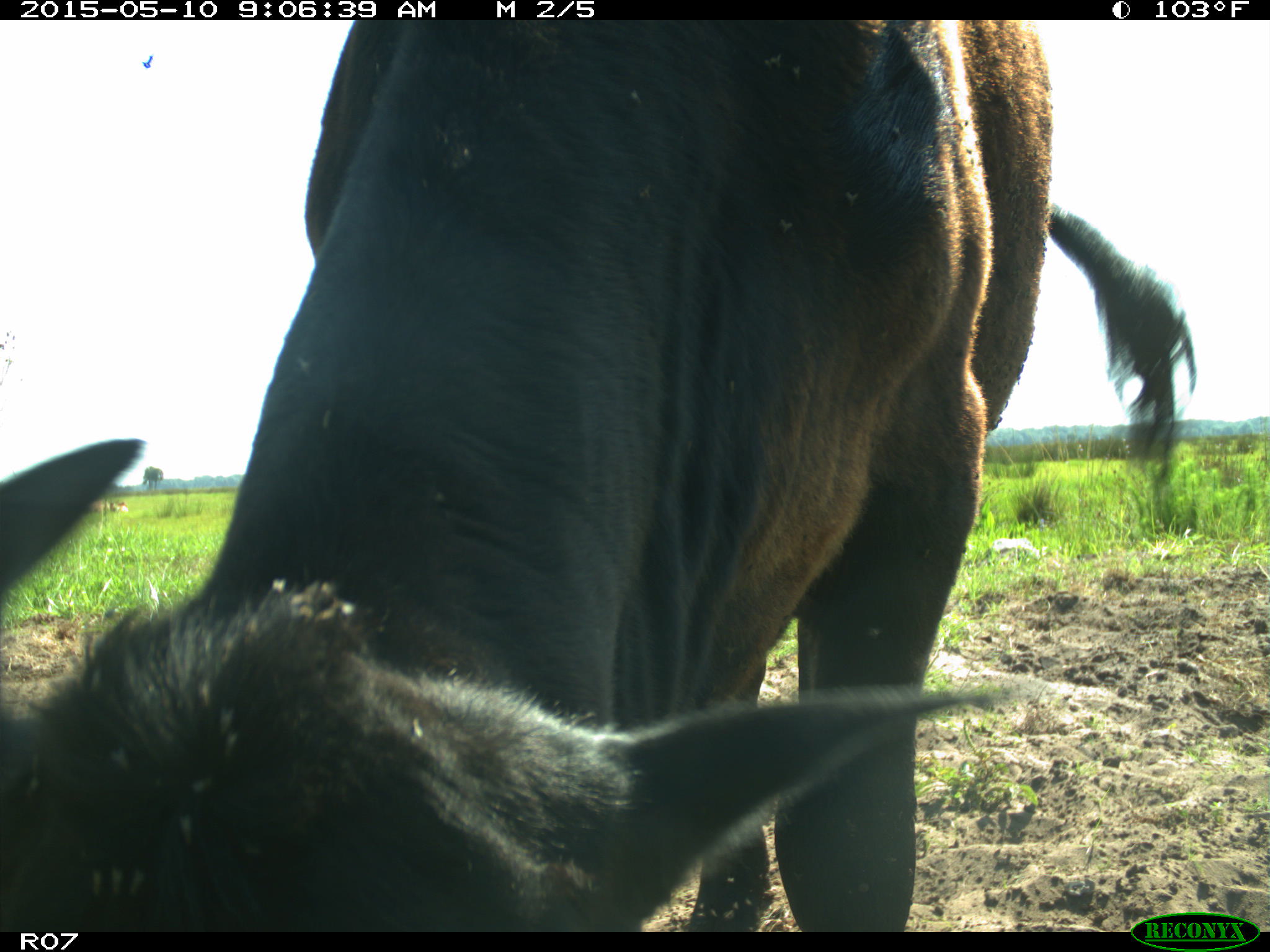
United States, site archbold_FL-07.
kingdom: Animalia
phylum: Chordata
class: Mammalia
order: Artiodactyla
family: Bovidae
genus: Bos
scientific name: Bos taurus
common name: domestic cow